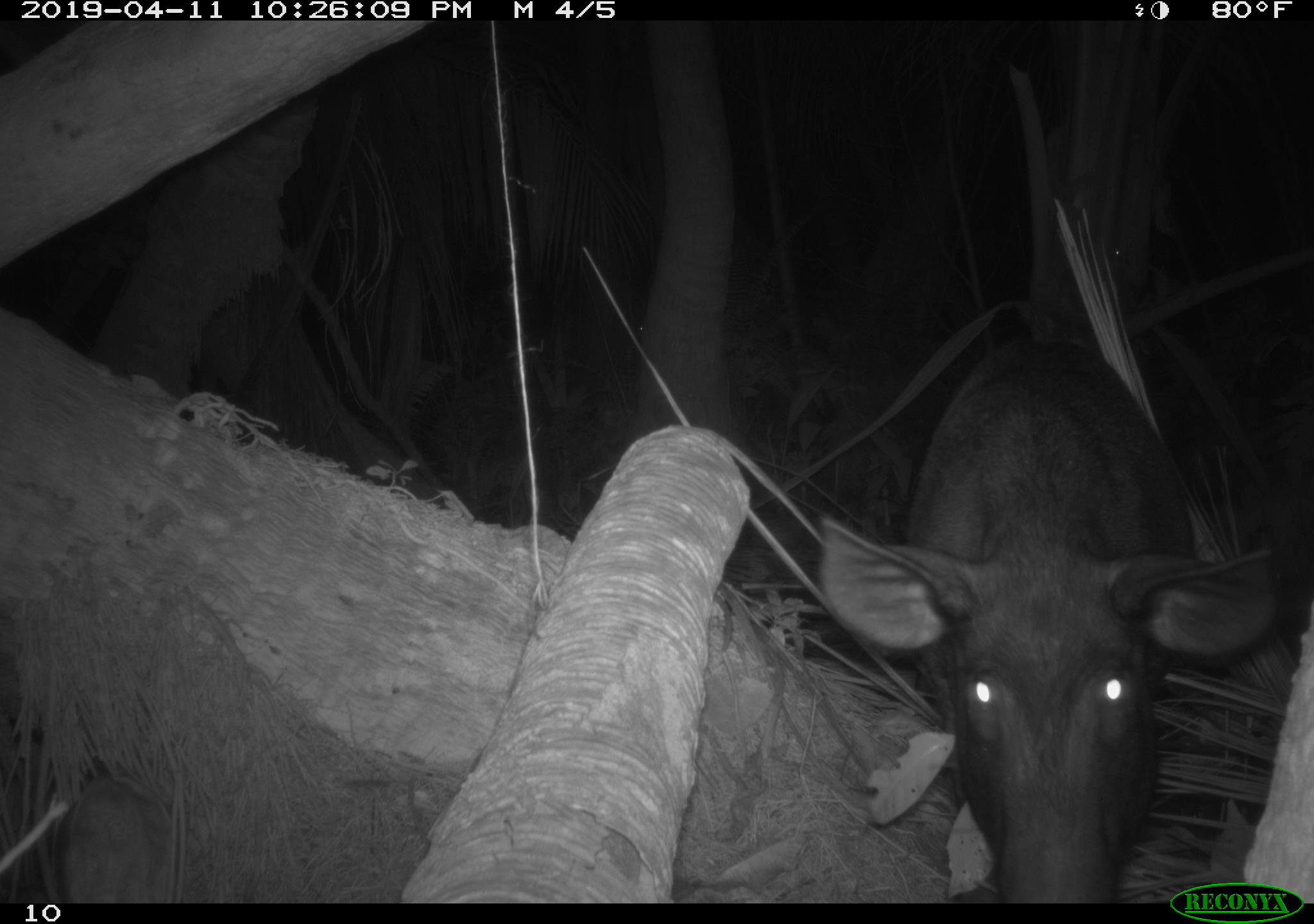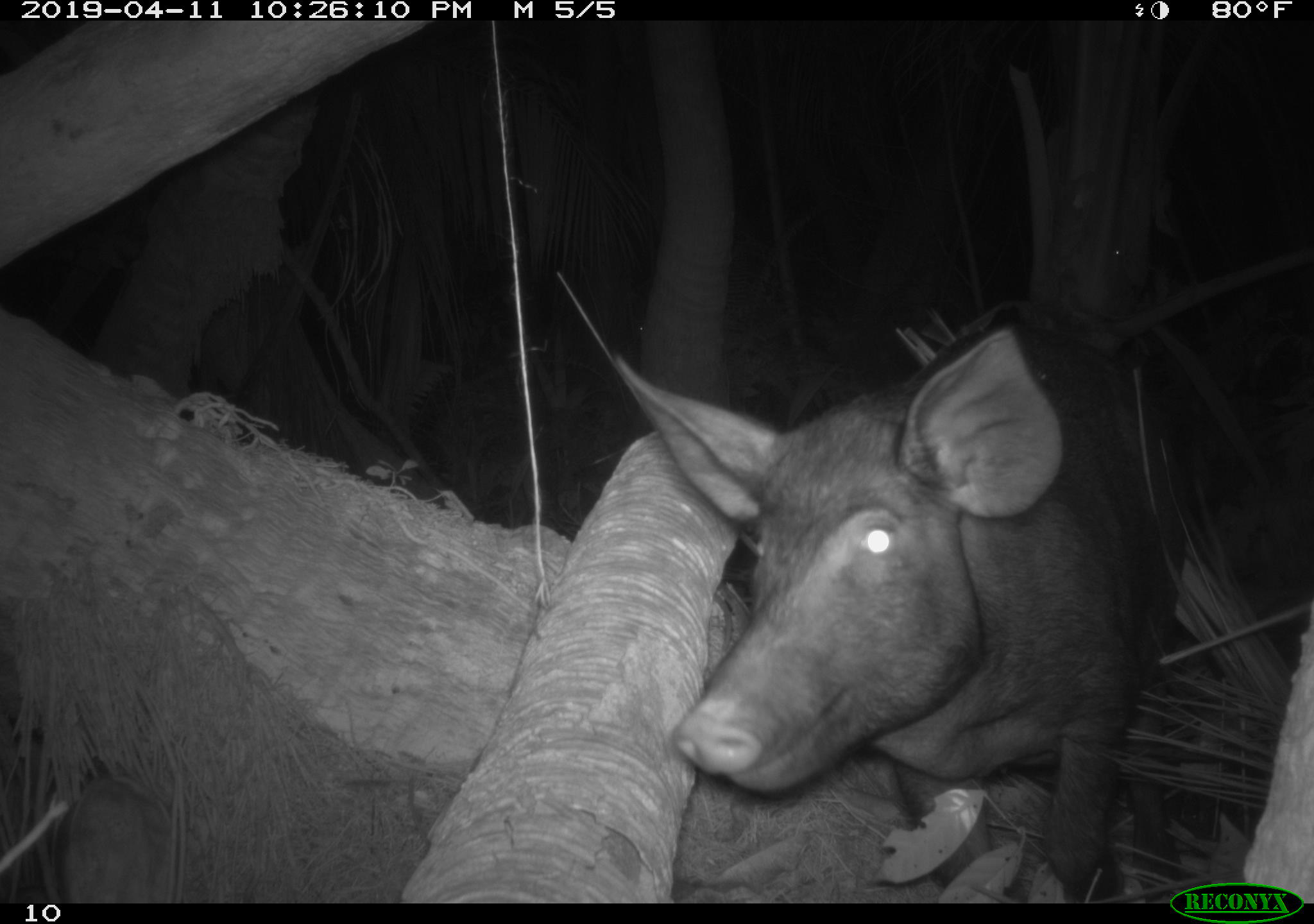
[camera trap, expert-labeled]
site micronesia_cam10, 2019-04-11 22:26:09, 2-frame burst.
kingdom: Animalia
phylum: Chordata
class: Mammalia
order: Artiodactyla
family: Suidae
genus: Sus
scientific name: Sus scrofa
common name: pig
Pig (Sus scrofa).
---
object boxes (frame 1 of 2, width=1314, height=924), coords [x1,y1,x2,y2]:
pig: [812,334,1283,898]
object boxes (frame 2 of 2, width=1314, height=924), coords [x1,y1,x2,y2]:
pig: [555,264,1159,901]